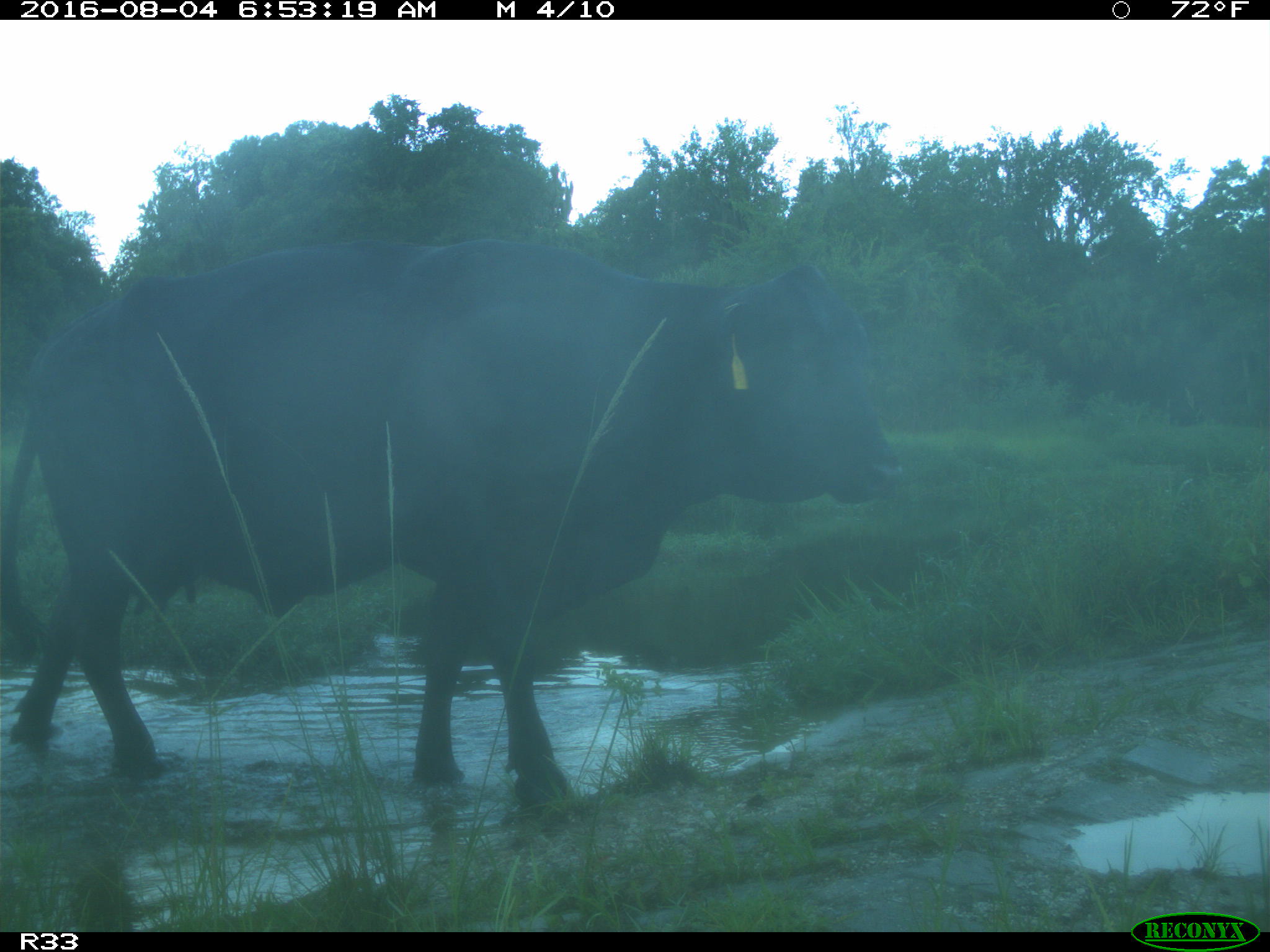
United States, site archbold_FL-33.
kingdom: Animalia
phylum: Chordata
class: Mammalia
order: Artiodactyla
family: Bovidae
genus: Bos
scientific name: Bos taurus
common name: domestic cow